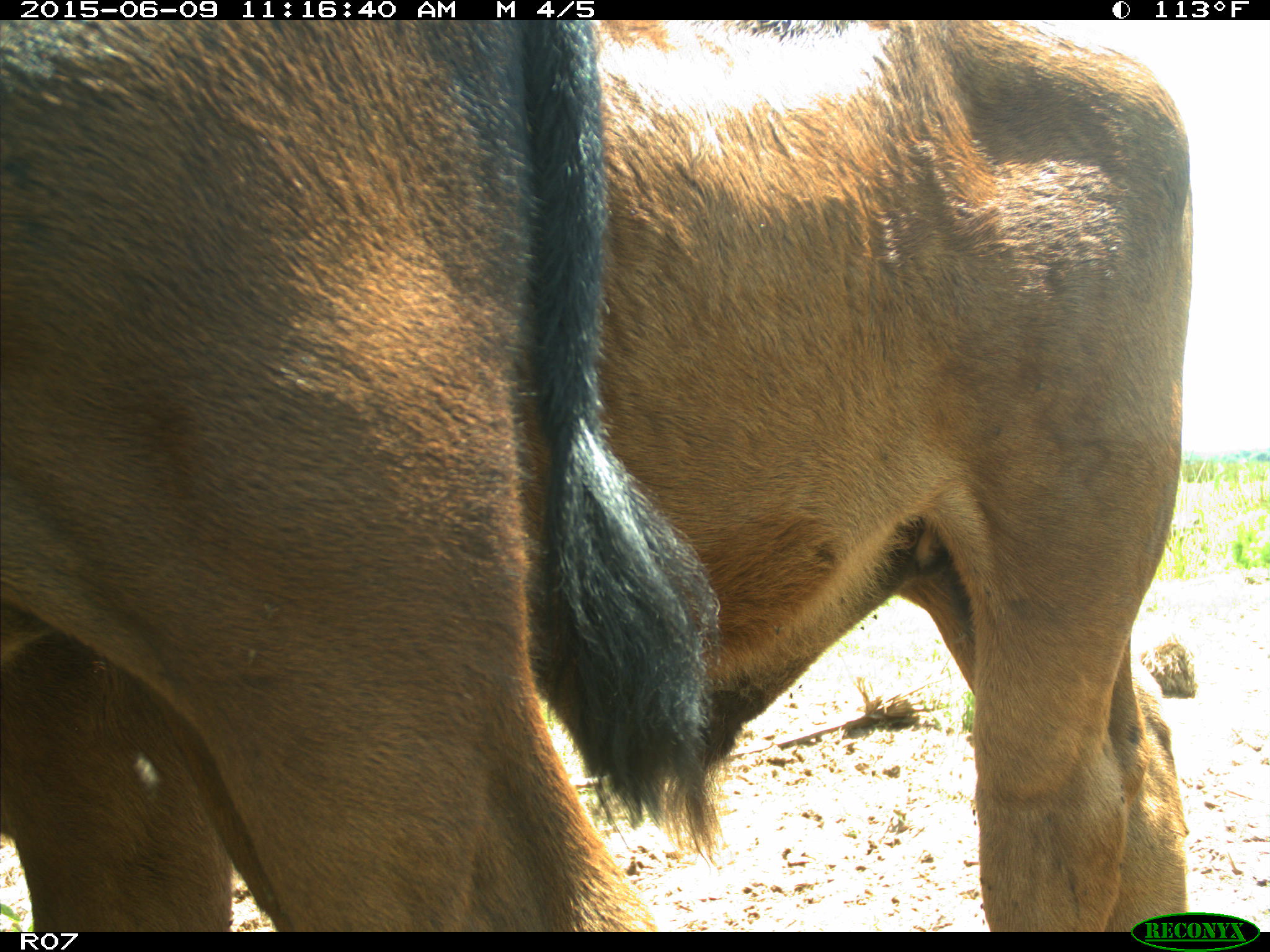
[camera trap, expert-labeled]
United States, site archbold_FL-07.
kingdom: Animalia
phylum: Chordata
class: Mammalia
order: Artiodactyla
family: Bovidae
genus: Bos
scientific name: Bos taurus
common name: domestic cow